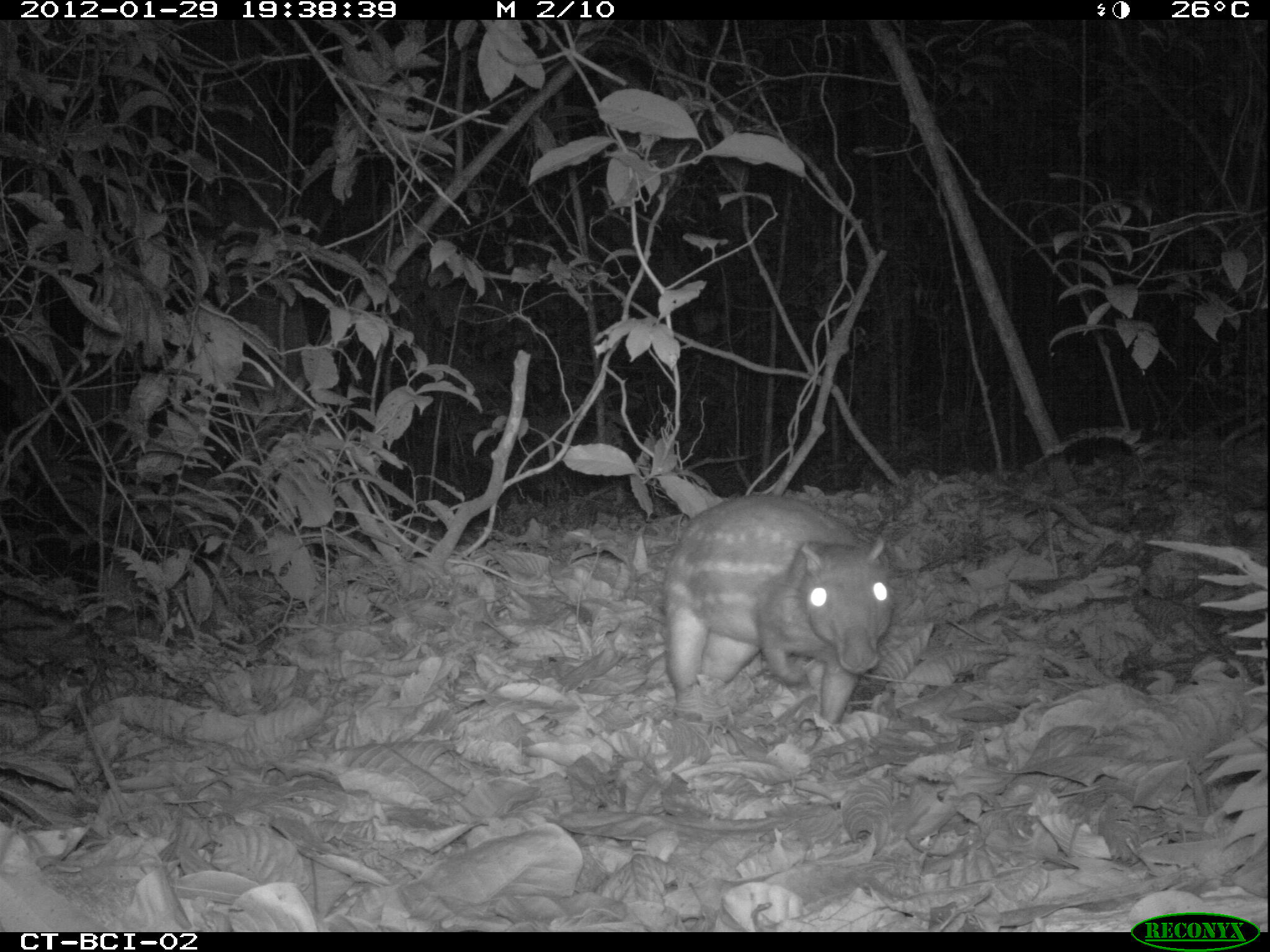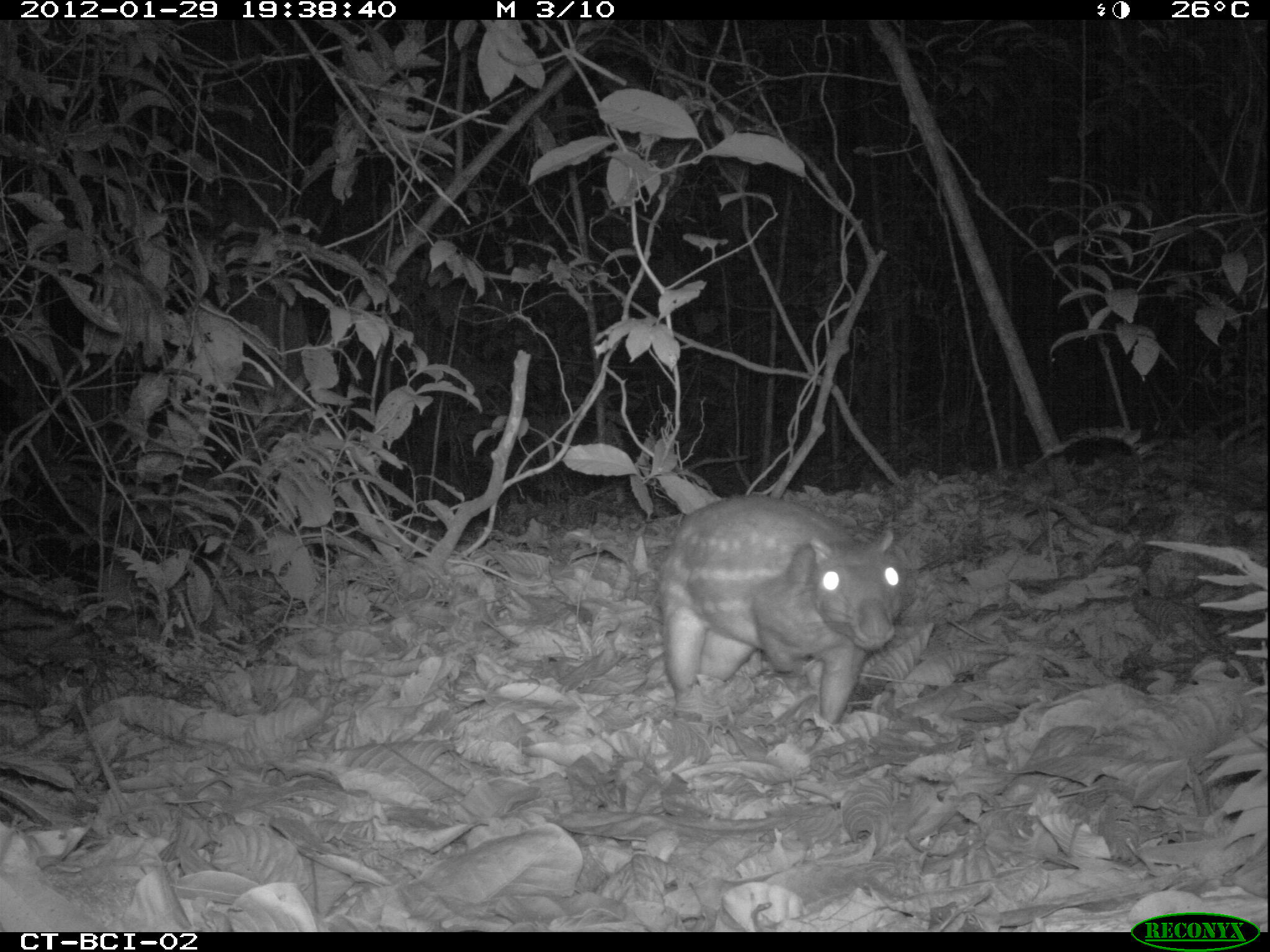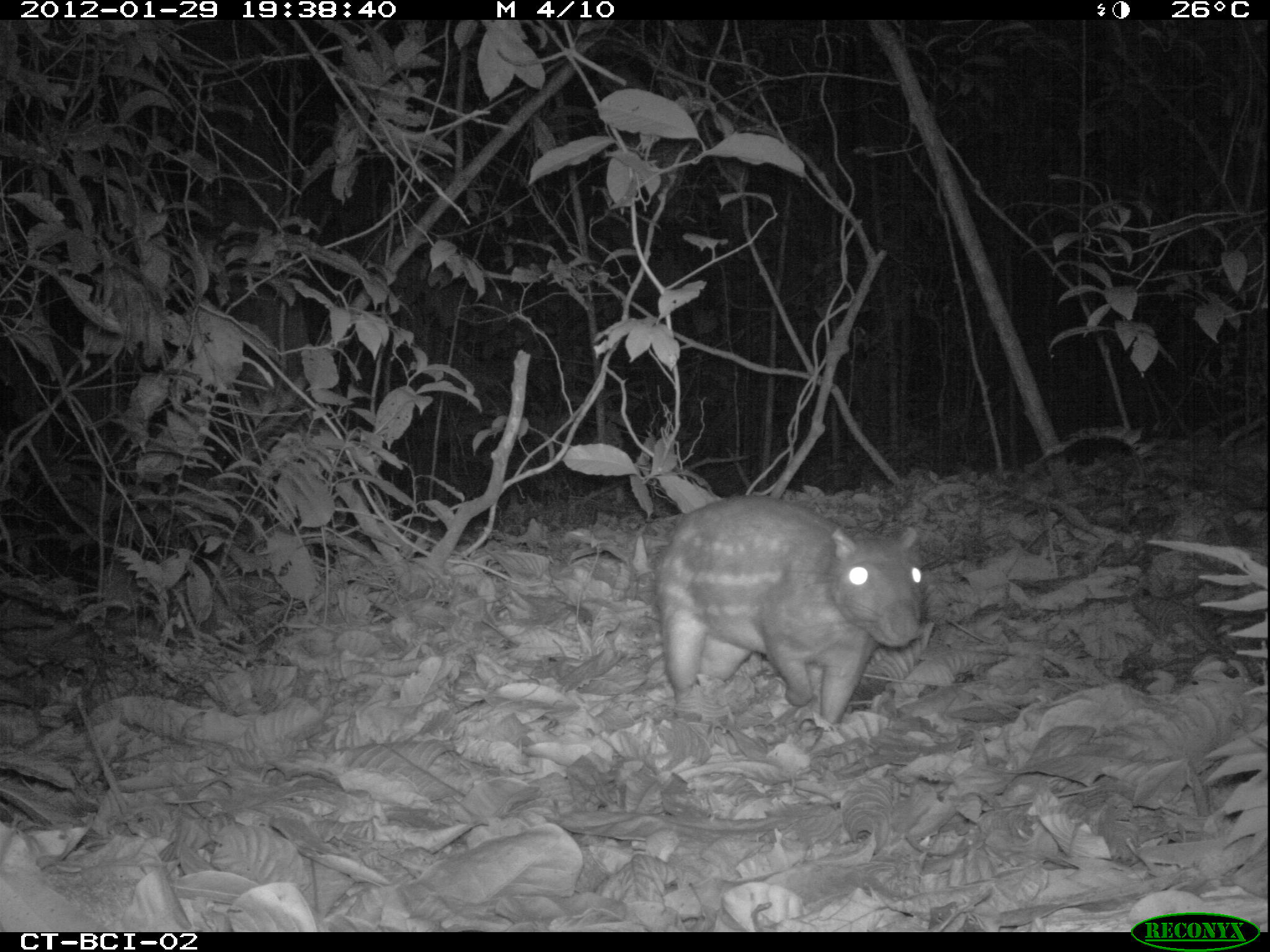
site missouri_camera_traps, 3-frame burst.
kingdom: Animalia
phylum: Chordata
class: Mammalia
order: Rodentia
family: Cuniculidae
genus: Cuniculus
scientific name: Cuniculus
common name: paca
Paca (Cuniculus). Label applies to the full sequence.